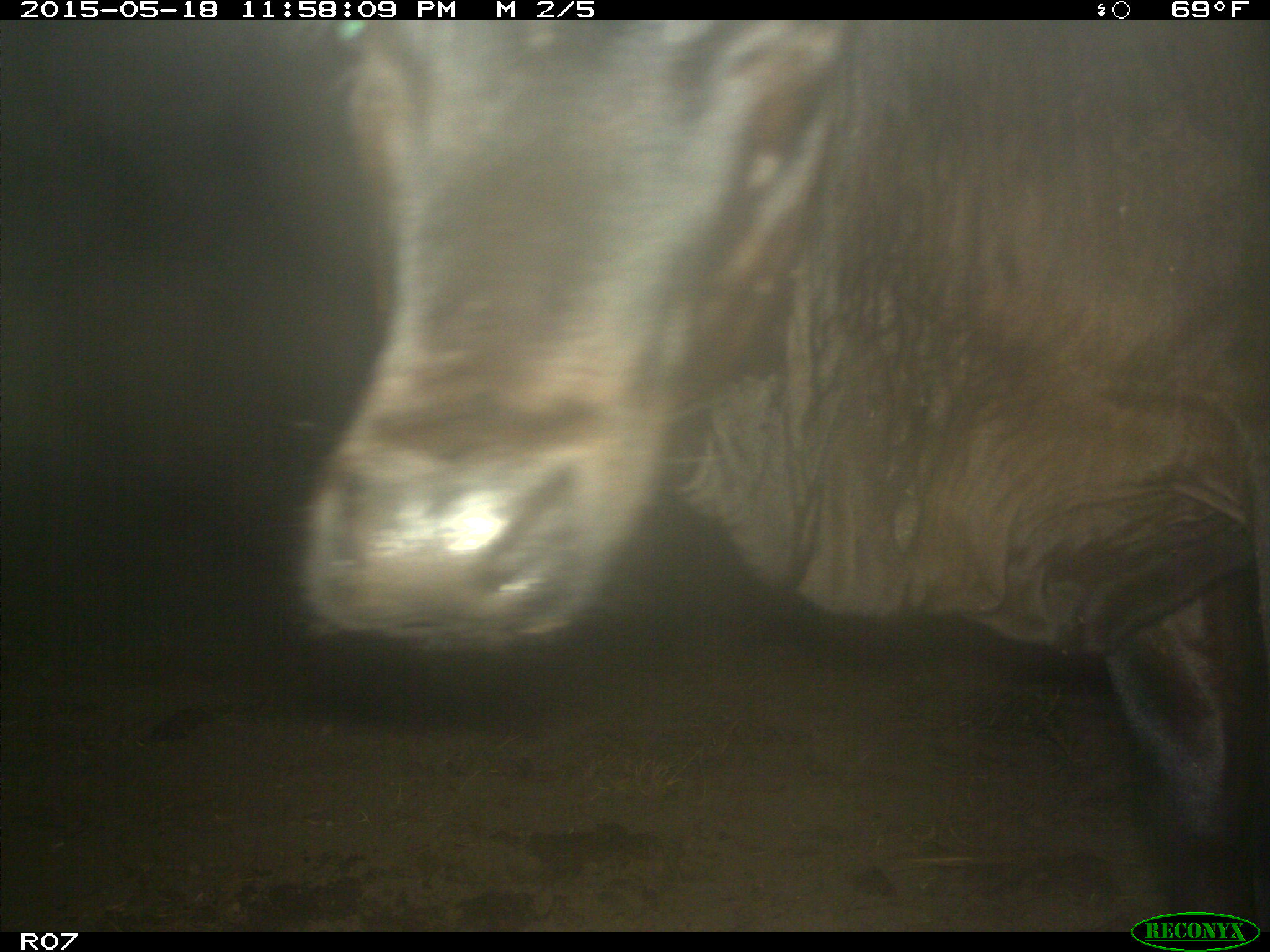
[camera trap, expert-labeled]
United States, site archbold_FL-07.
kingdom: Animalia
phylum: Chordata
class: Mammalia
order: Artiodactyla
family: Bovidae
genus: Bos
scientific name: Bos taurus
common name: domestic cow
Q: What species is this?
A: Bos taurus (domestic cow).